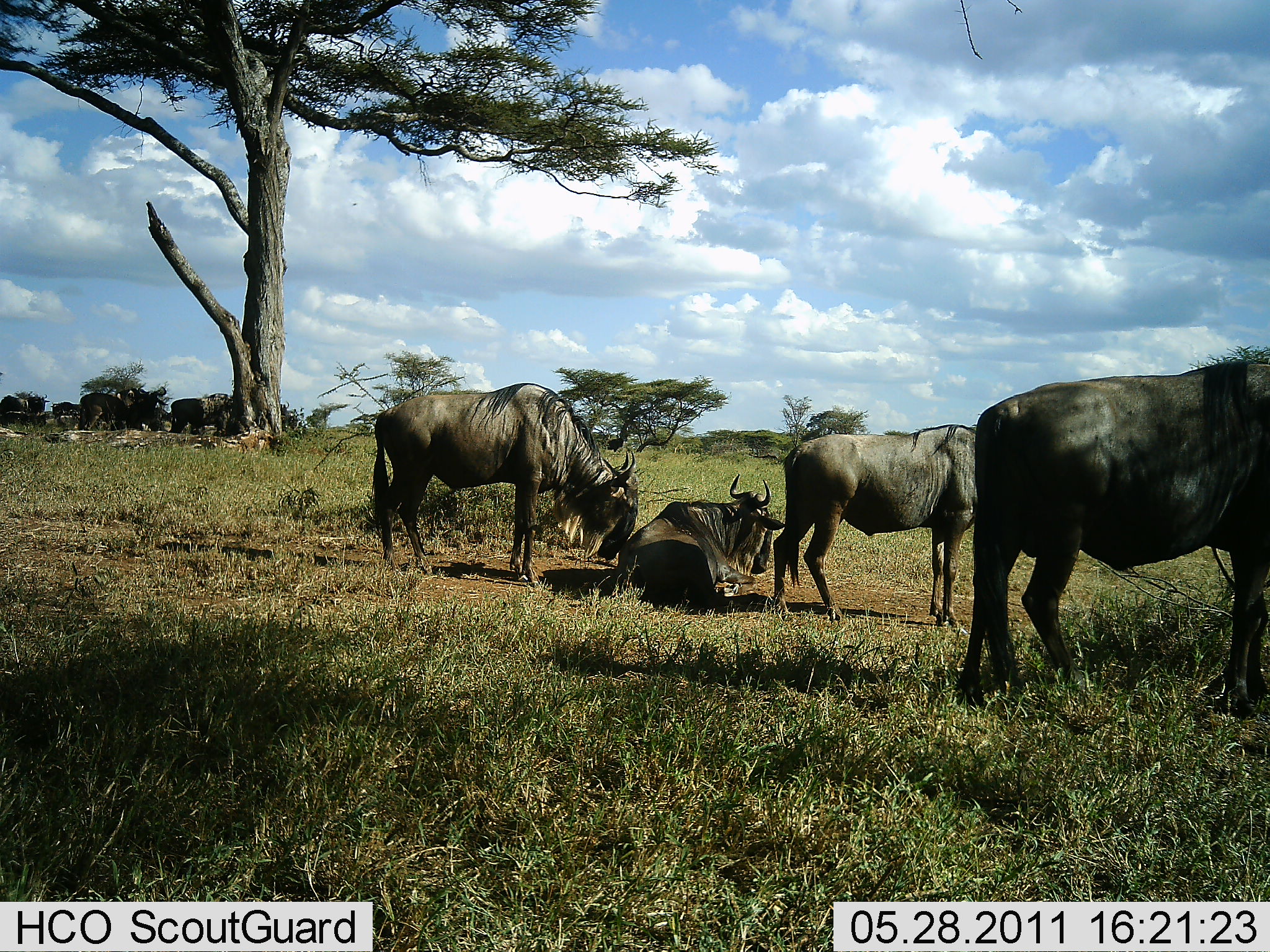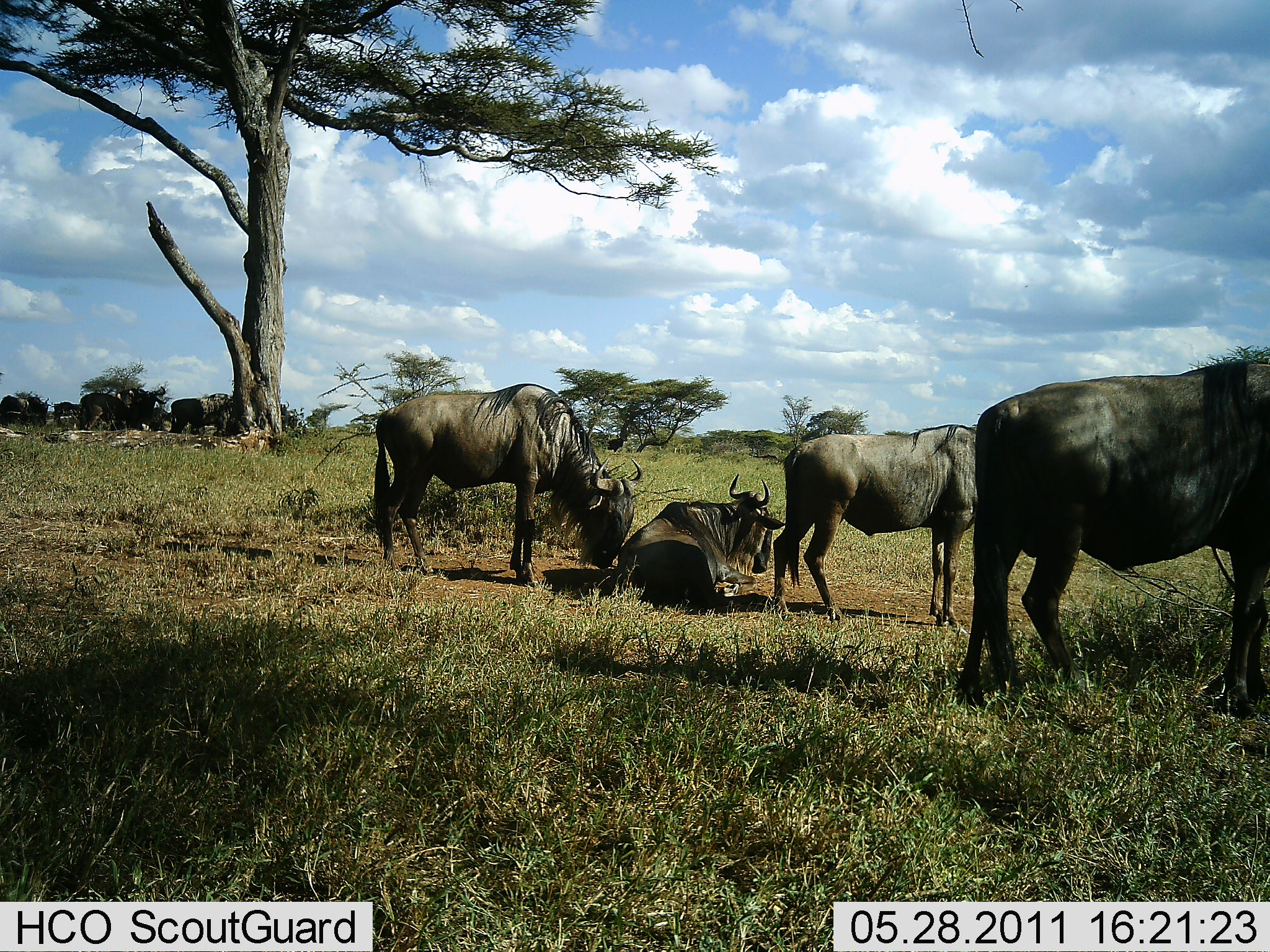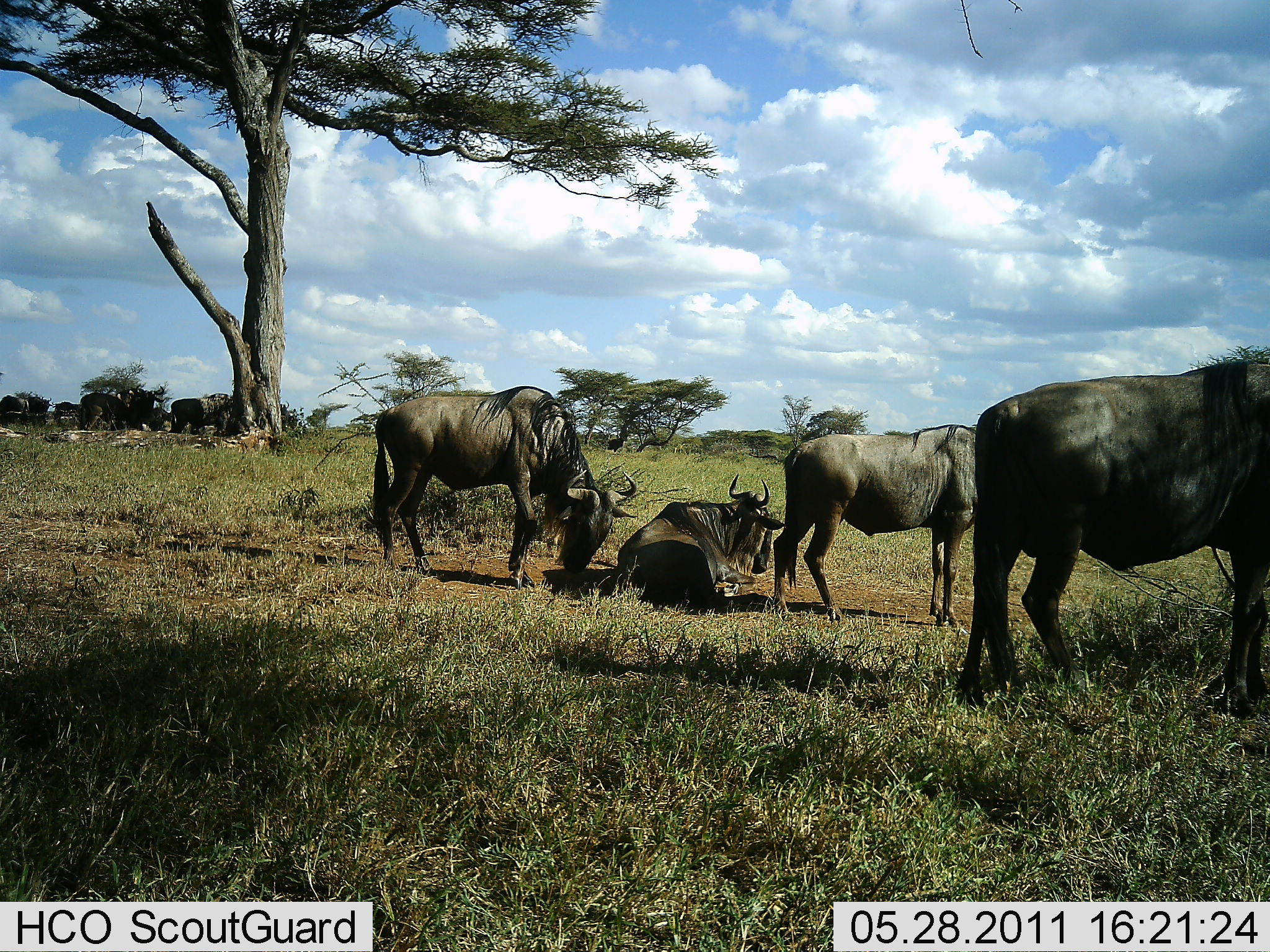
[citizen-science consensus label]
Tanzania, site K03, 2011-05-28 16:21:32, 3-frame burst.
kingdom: Animalia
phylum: Chordata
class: Mammalia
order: Artiodactyla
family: Bovidae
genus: Connochaetes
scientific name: Connochaetes taurinus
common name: blue wildebeest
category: wildebeest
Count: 4.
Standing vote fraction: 85%.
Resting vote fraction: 92%.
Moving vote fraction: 0%.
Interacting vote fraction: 8%.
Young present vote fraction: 0%.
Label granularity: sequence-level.